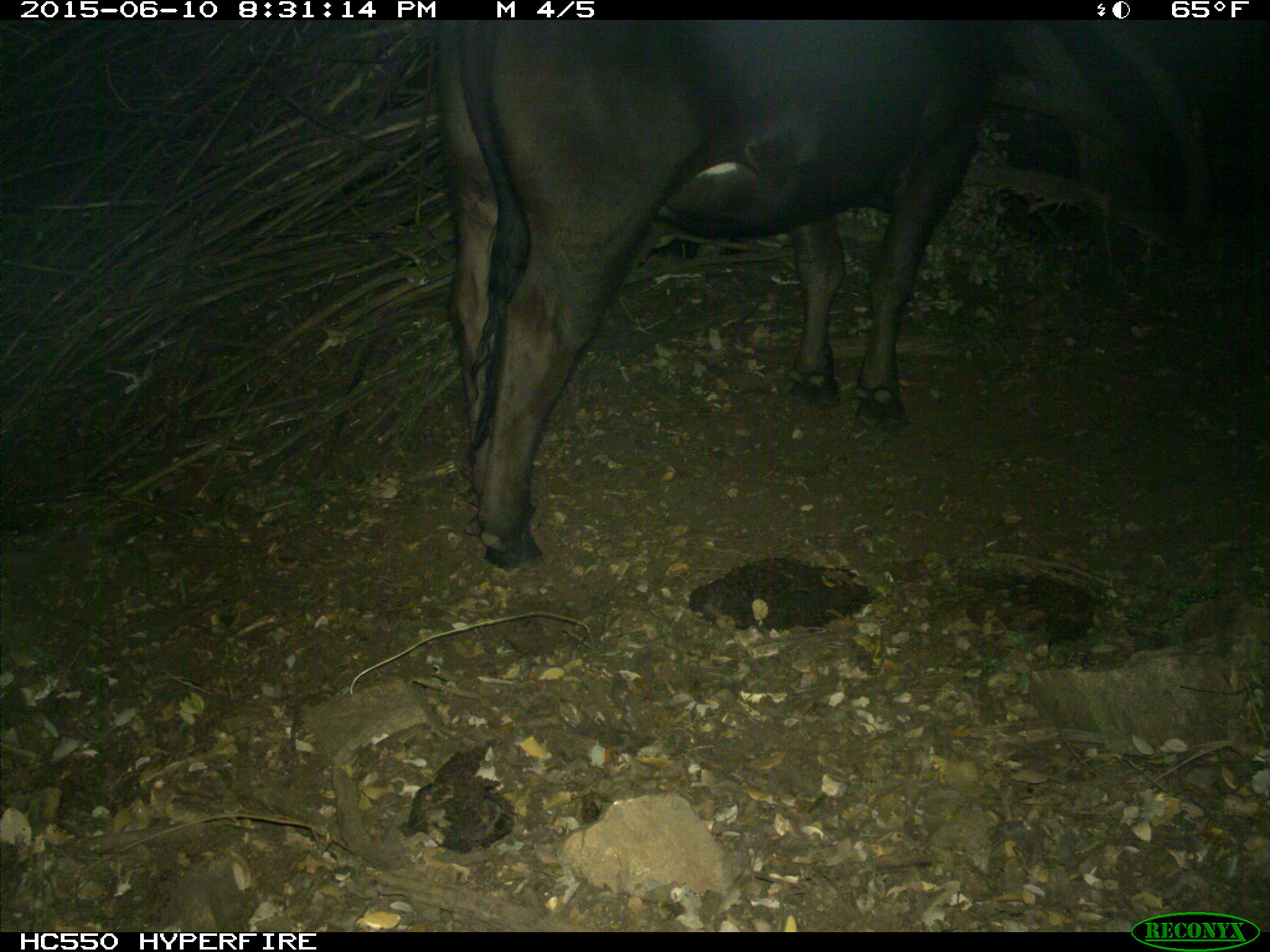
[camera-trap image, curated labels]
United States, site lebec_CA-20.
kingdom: Animalia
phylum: Chordata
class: Mammalia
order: Artiodactyla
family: Bovidae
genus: Bos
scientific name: Bos taurus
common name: domestic cow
Bos taurus (domestic cow).